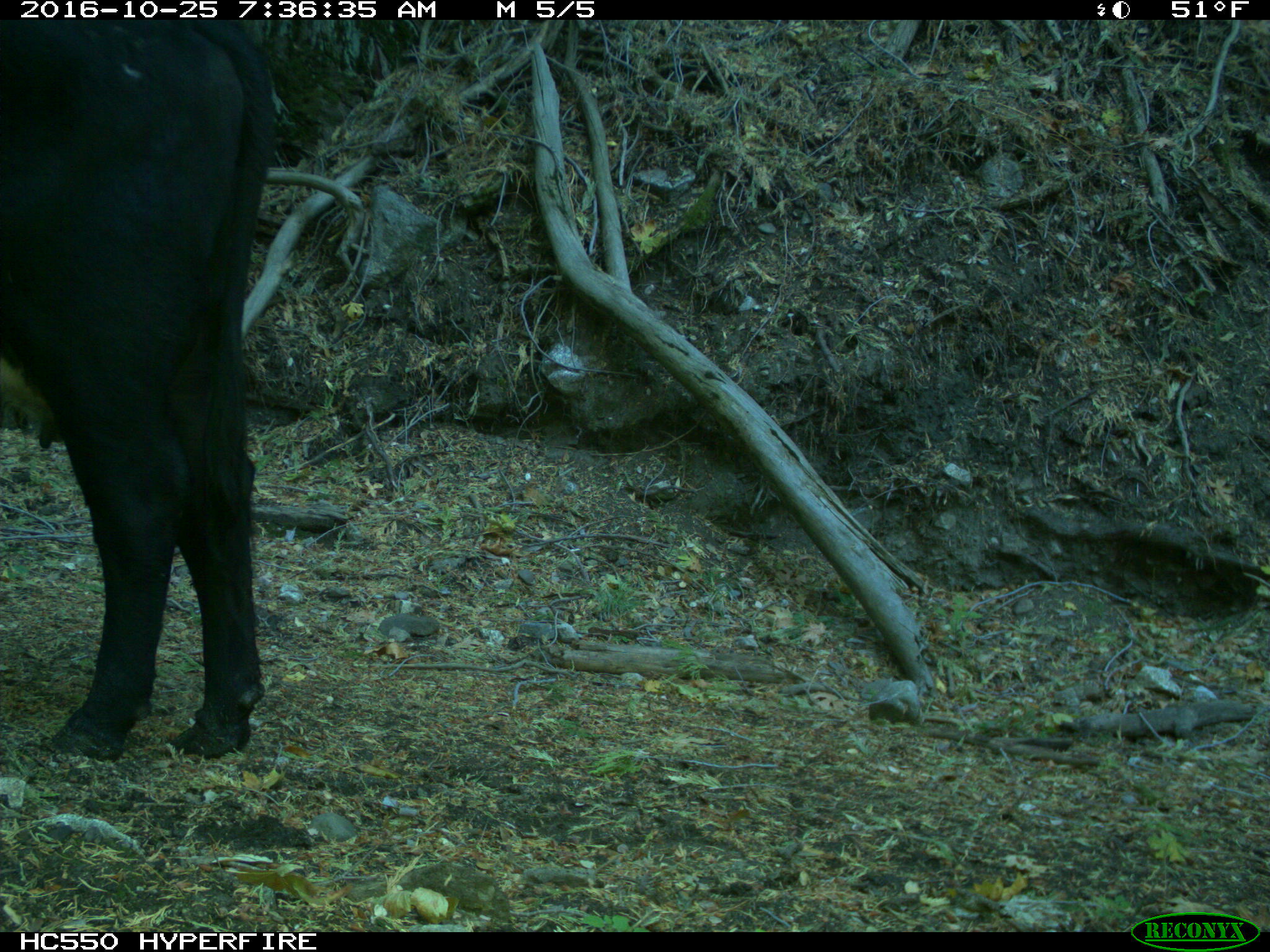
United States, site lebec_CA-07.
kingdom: Animalia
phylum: Chordata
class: Mammalia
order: Artiodactyla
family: Bovidae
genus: Bos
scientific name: Bos taurus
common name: domestic cow